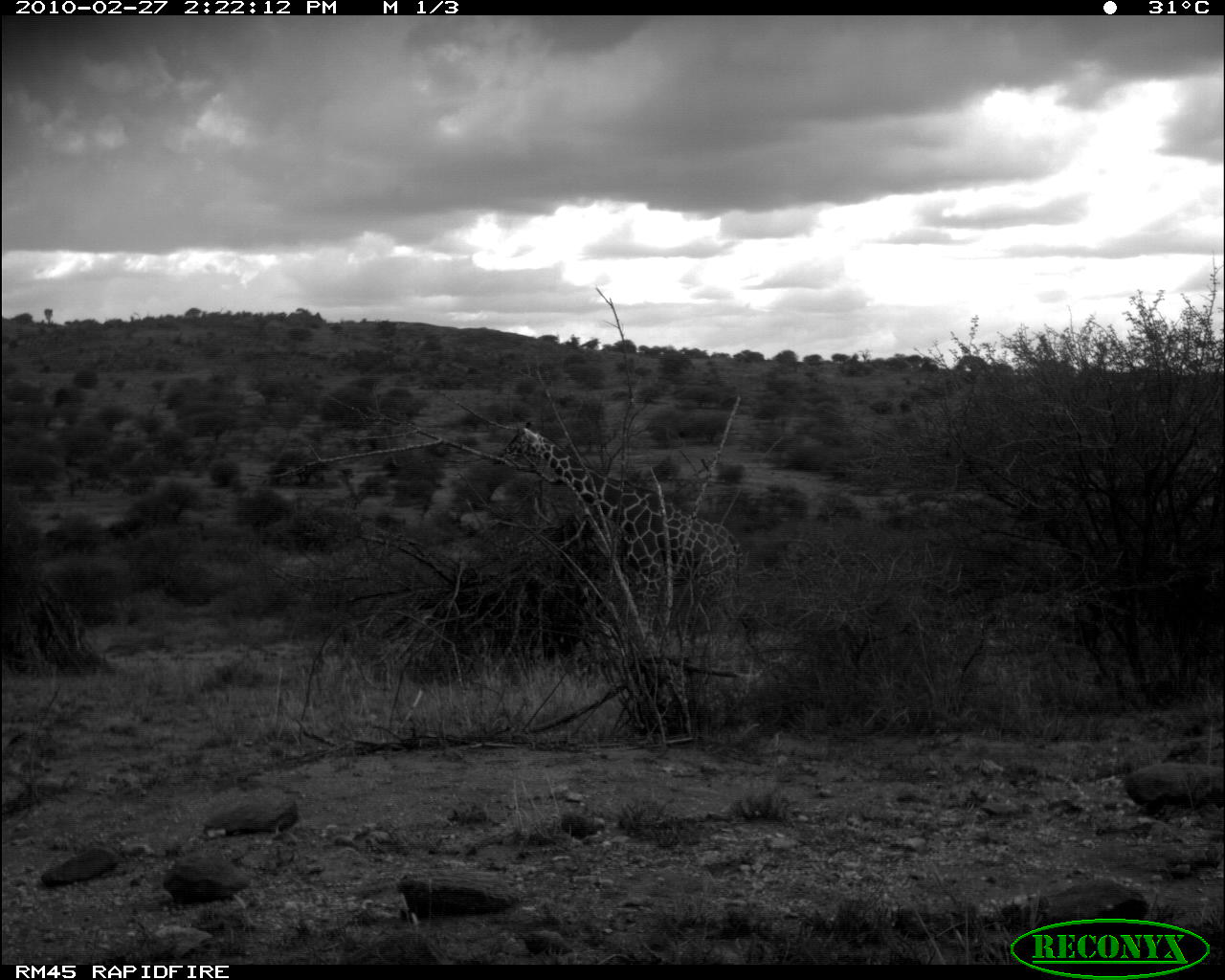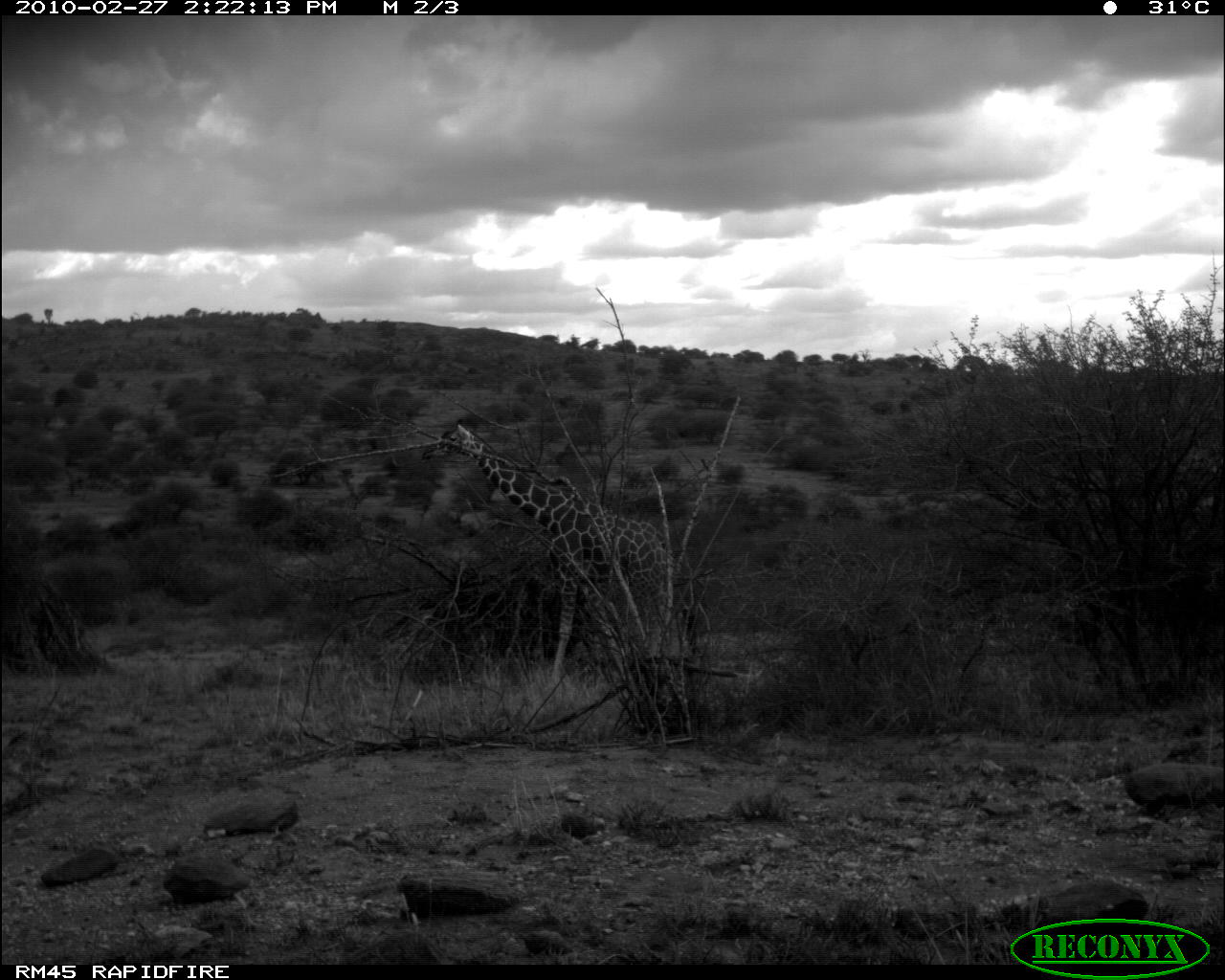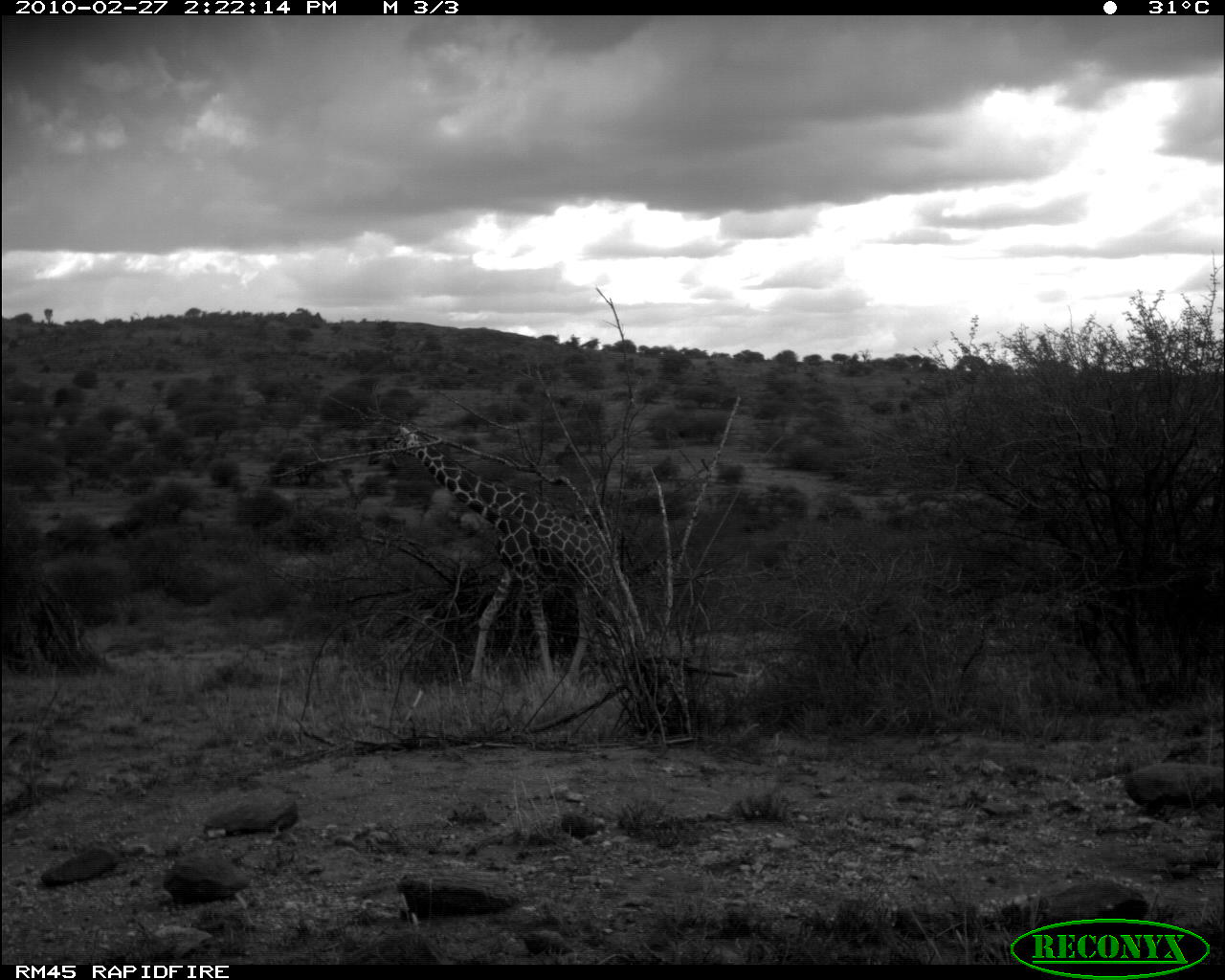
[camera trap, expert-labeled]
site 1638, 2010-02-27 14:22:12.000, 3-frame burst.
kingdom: Animalia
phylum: Chordata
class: Mammalia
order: Artiodactyla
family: Giraffidae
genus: Giraffa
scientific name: Giraffa camelopardalis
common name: giraffe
Giraffa camelopardalis (giraffe), count 1.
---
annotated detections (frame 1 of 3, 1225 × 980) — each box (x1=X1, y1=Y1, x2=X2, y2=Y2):
giraffa camelopardalis: (x1=488, y1=419, x2=758, y2=672)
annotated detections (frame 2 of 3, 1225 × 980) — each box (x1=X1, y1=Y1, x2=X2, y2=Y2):
giraffa camelopardalis: (x1=418, y1=422, x2=689, y2=687)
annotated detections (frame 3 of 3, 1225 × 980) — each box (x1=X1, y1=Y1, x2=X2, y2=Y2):
giraffa camelopardalis: (x1=369, y1=423, x2=634, y2=704)